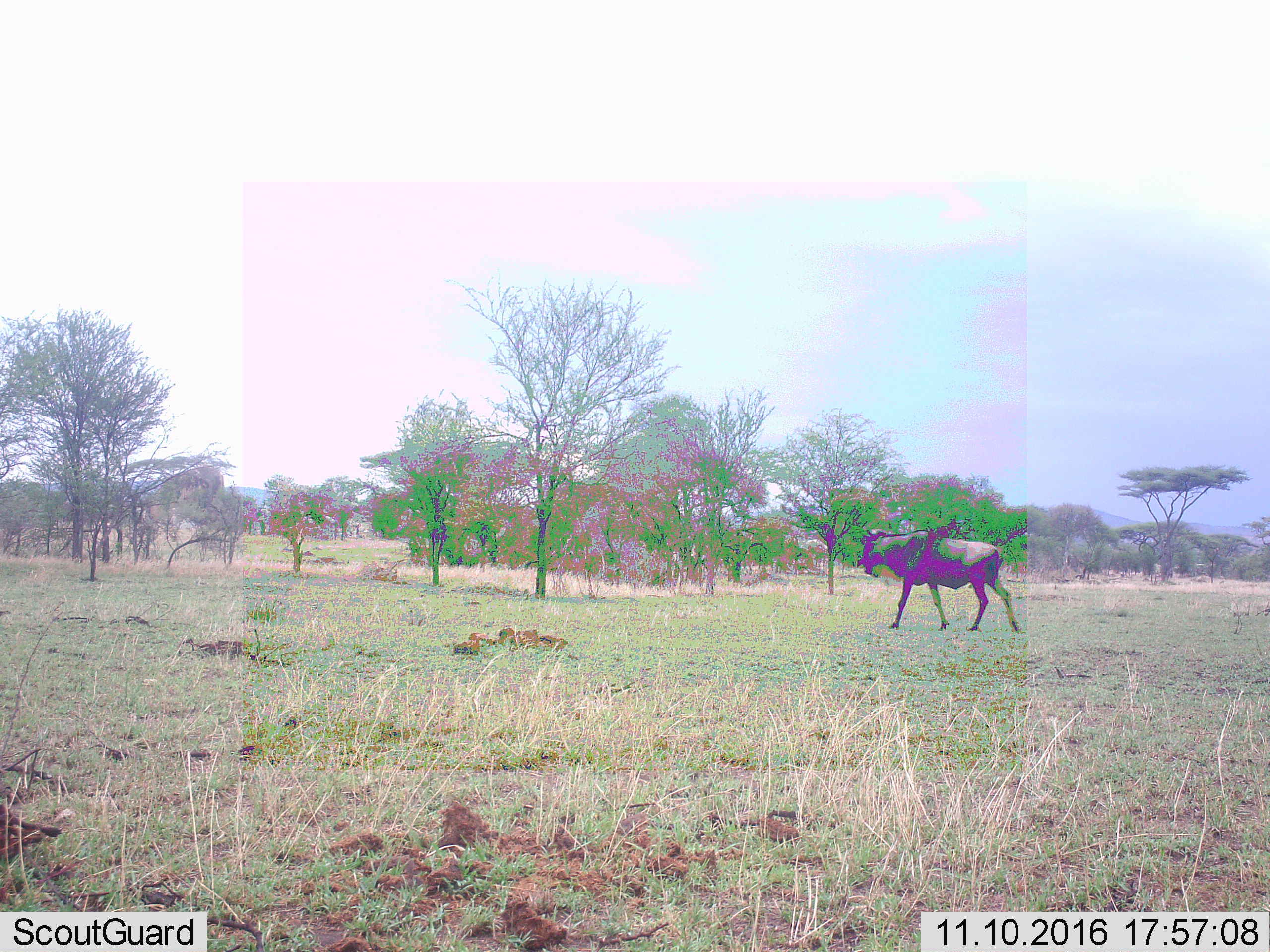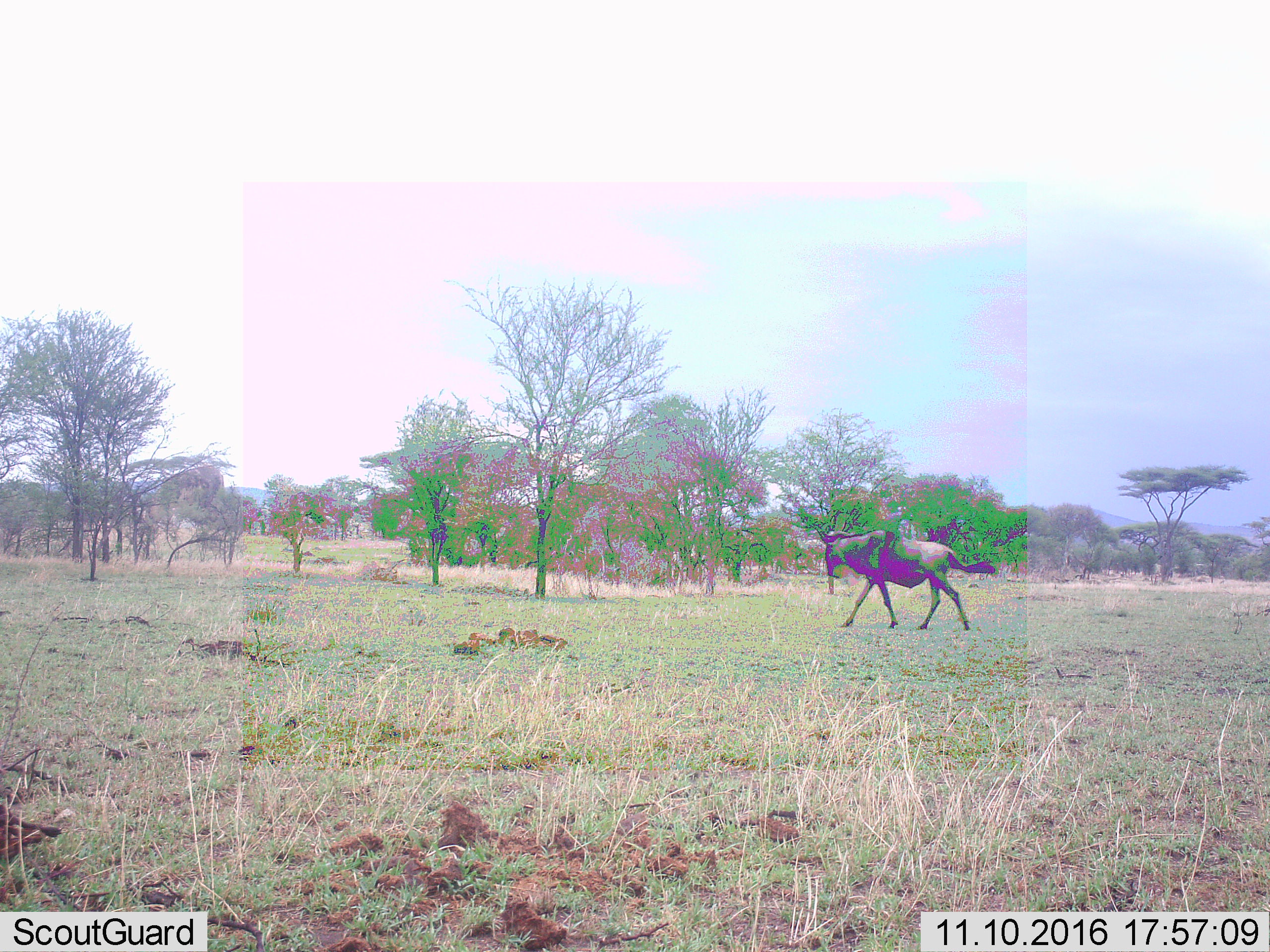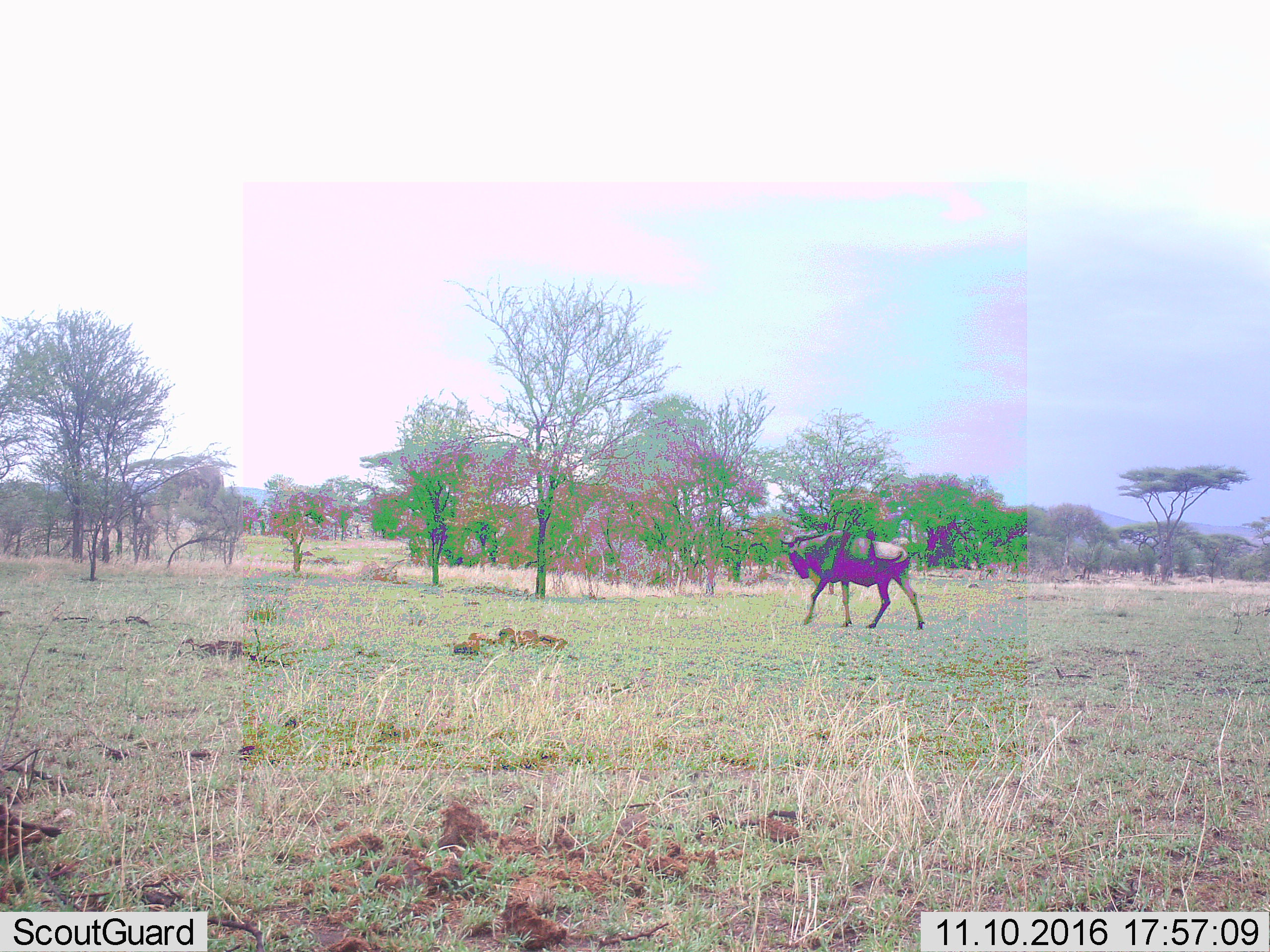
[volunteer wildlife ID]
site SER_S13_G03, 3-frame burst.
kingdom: Animalia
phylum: Chordata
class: Mammalia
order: Artiodactyla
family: Bovidae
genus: Connochaetes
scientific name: Connochaetes taurinus taurinus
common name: blue wildebeest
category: wildebeestblue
Wildebeestblue (blue wildebeest) (Connochaetes taurinus taurinus), count 1. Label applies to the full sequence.